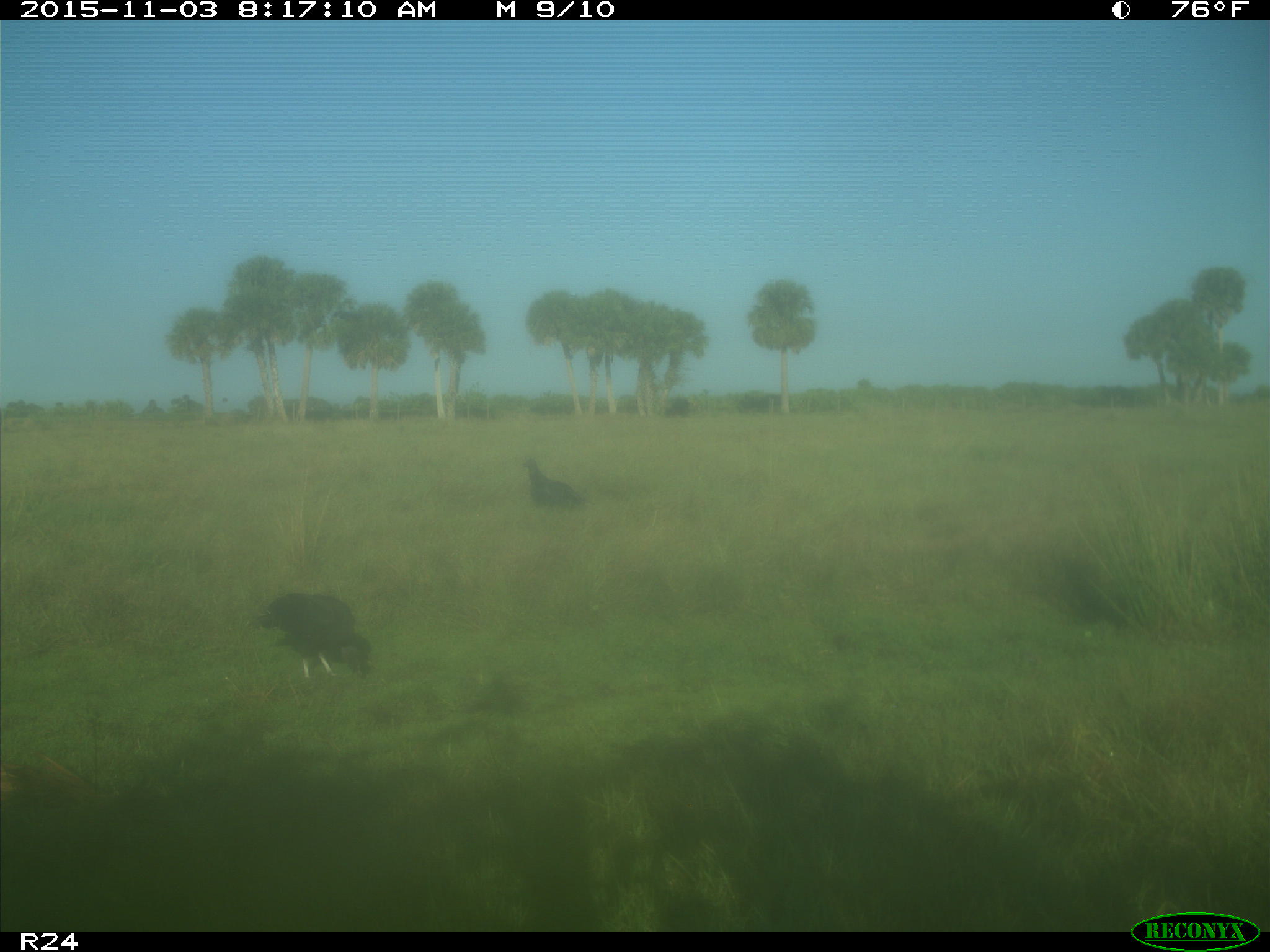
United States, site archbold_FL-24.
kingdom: Animalia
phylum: Chordata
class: Aves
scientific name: Aves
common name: birds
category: unidentified bird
Unidentified bird (birds) (Aves).